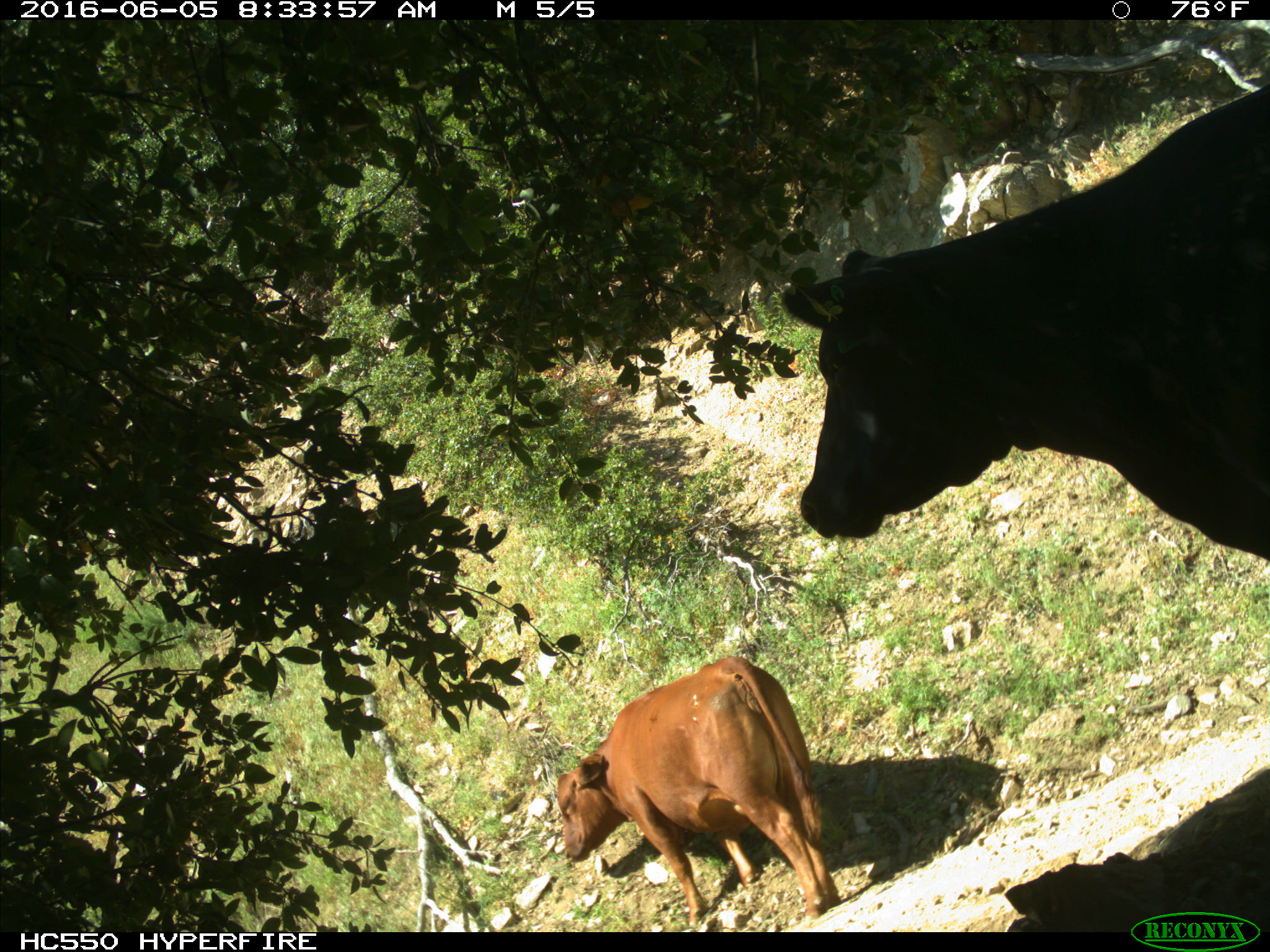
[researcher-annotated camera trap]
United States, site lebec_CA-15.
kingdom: Animalia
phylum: Chordata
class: Mammalia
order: Artiodactyla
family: Bovidae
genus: Bos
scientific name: Bos taurus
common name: domestic cow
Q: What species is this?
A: Bos taurus (domestic cow).